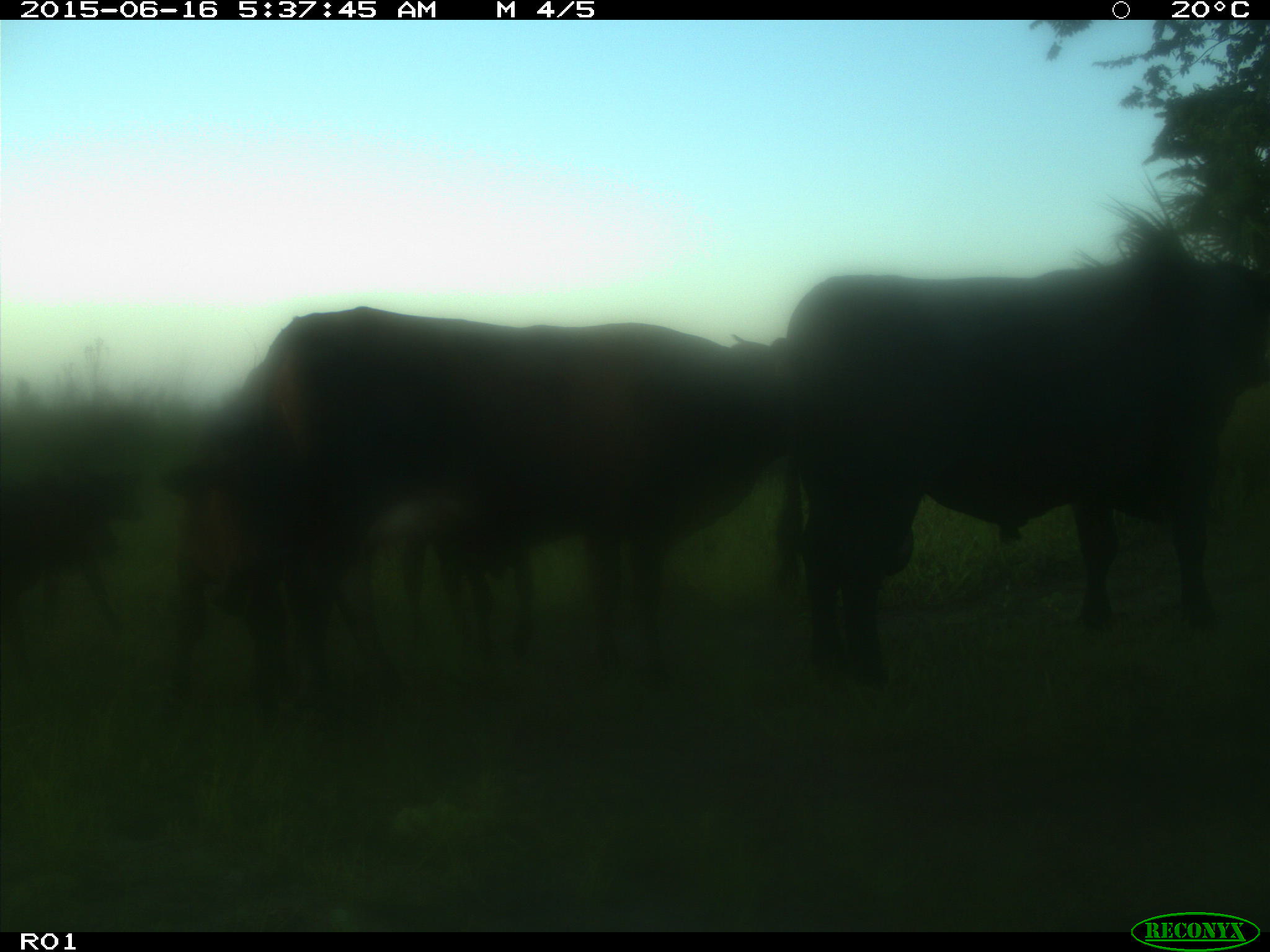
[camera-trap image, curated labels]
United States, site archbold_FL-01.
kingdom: Animalia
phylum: Chordata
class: Mammalia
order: Artiodactyla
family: Bovidae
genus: Bos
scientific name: Bos taurus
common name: domestic cow